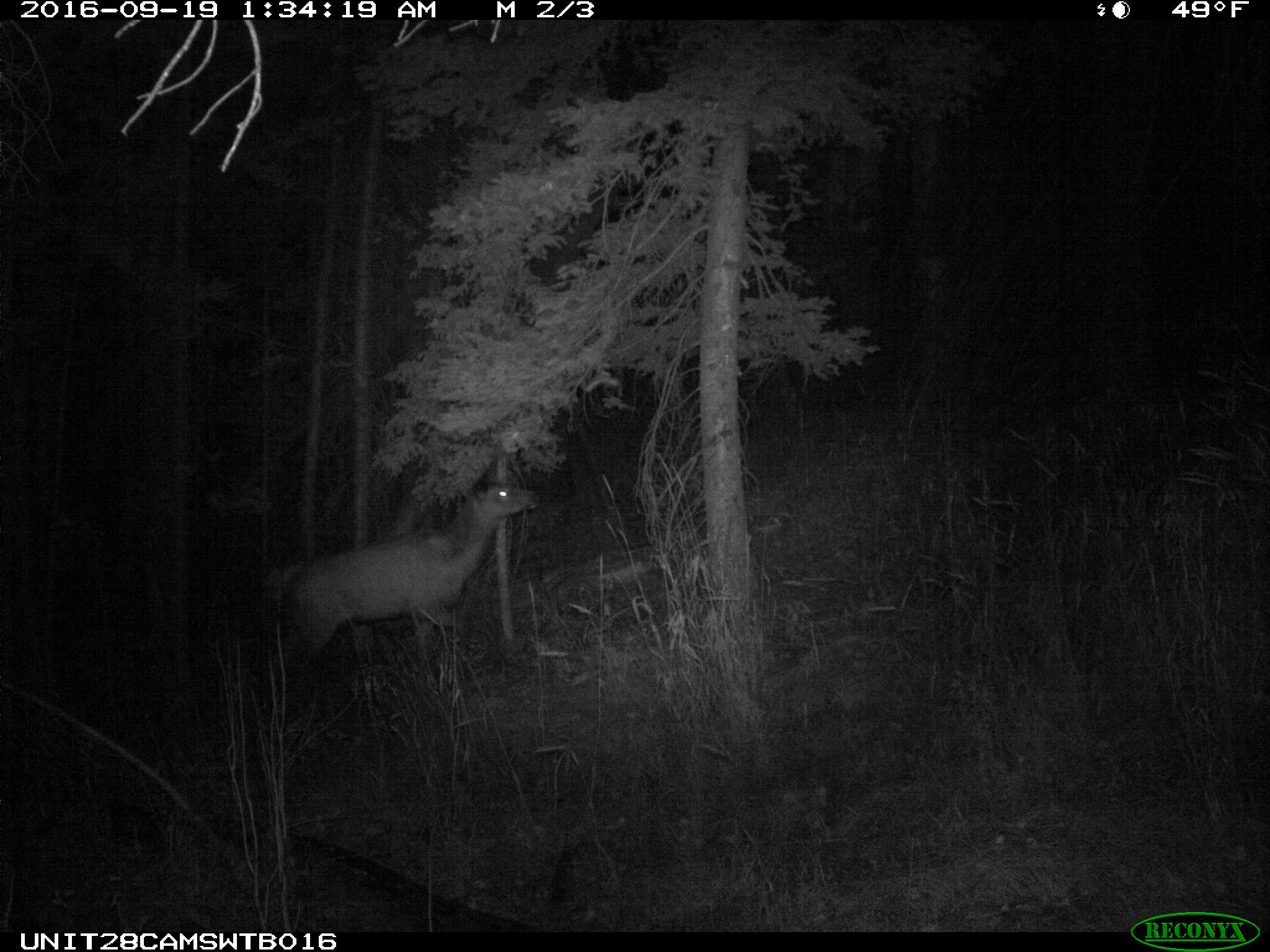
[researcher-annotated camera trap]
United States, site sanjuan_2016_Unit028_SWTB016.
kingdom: Animalia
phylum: Chordata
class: Mammalia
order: Artiodactyla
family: Cervidae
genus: Cervus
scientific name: Cervus elaphus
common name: red deer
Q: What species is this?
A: Cervus elaphus (red deer).